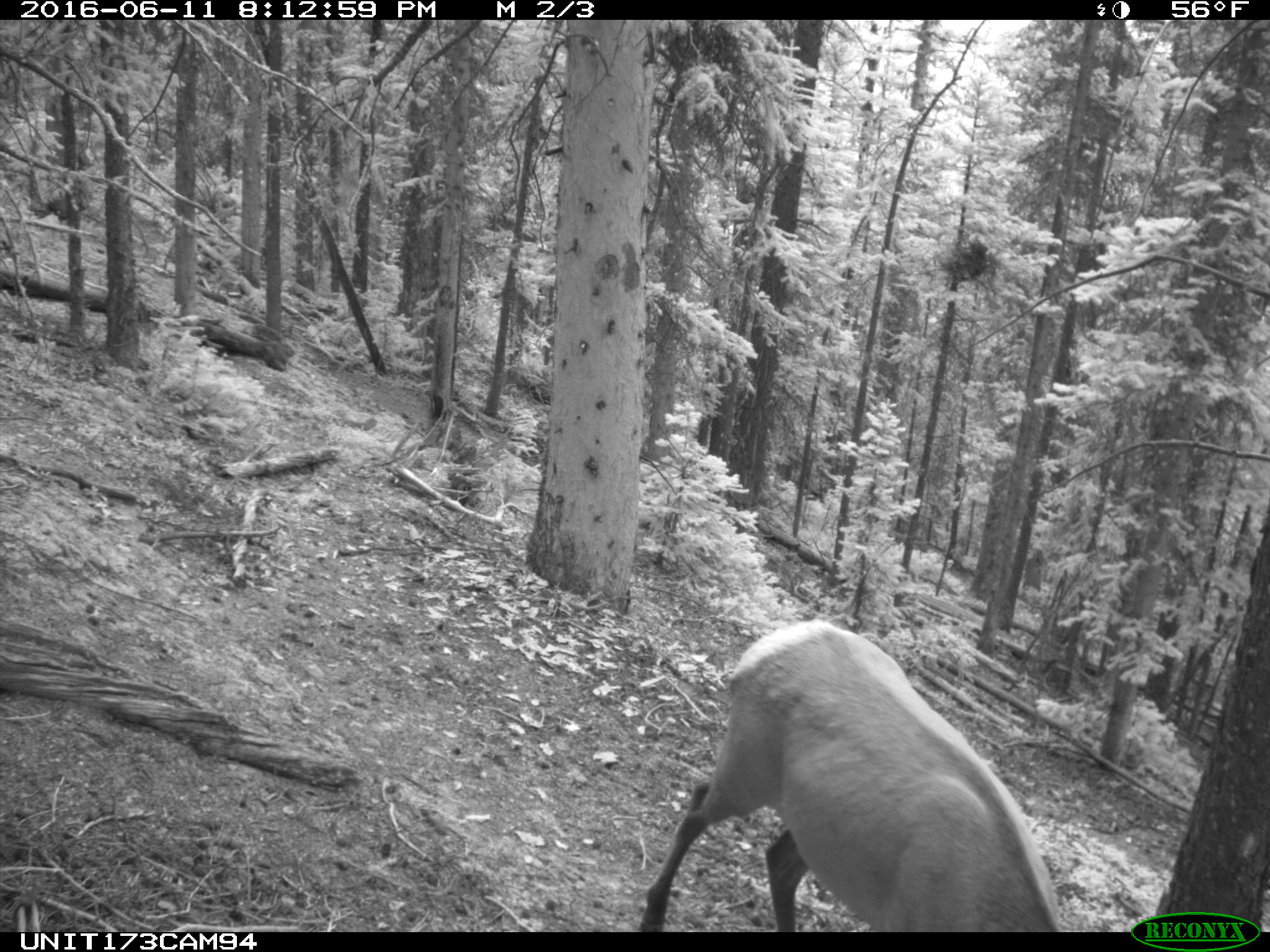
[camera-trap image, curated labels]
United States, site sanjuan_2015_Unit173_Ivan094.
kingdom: Animalia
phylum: Chordata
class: Mammalia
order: Artiodactyla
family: Cervidae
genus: Cervus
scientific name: Cervus elaphus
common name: red deer